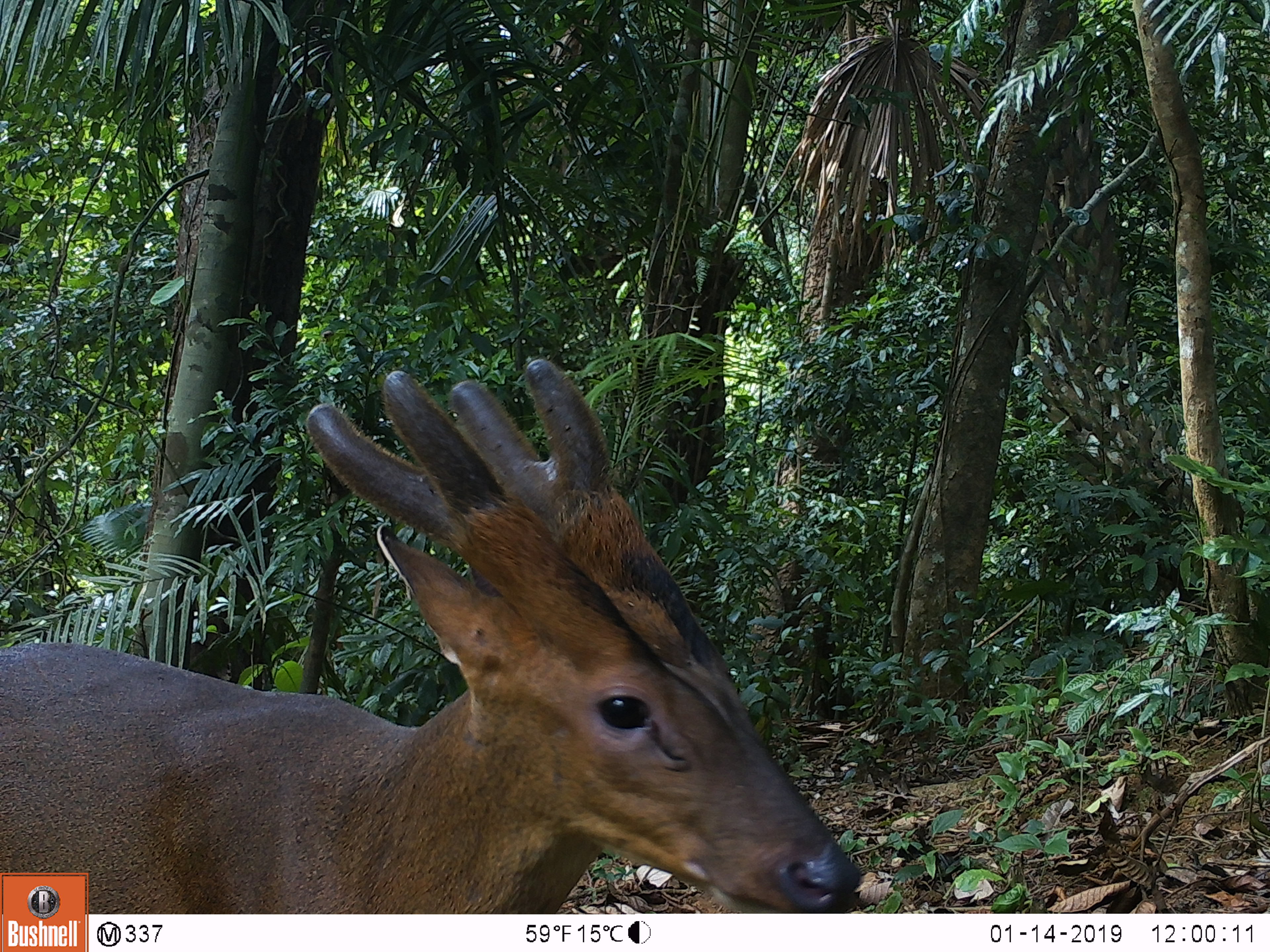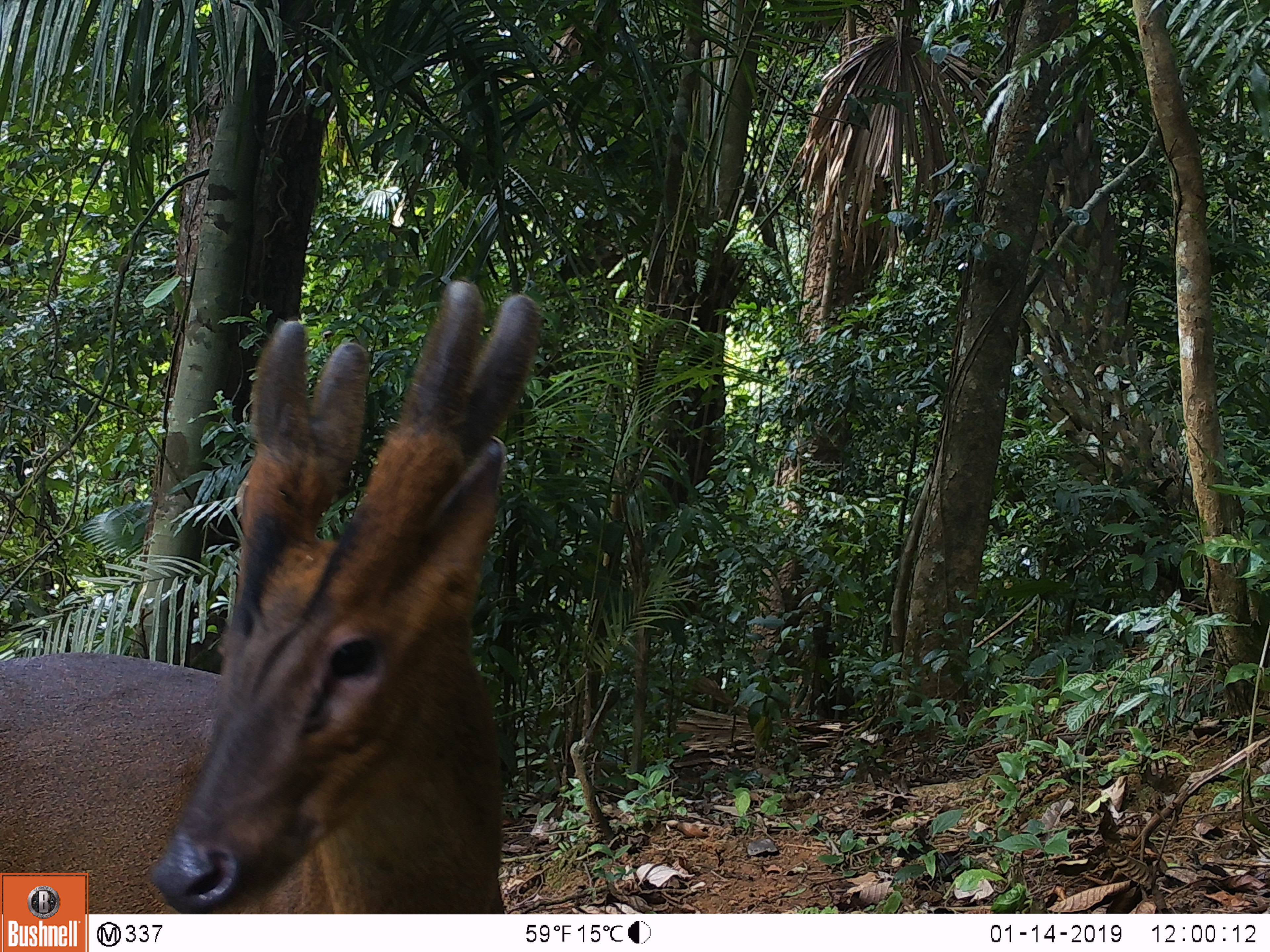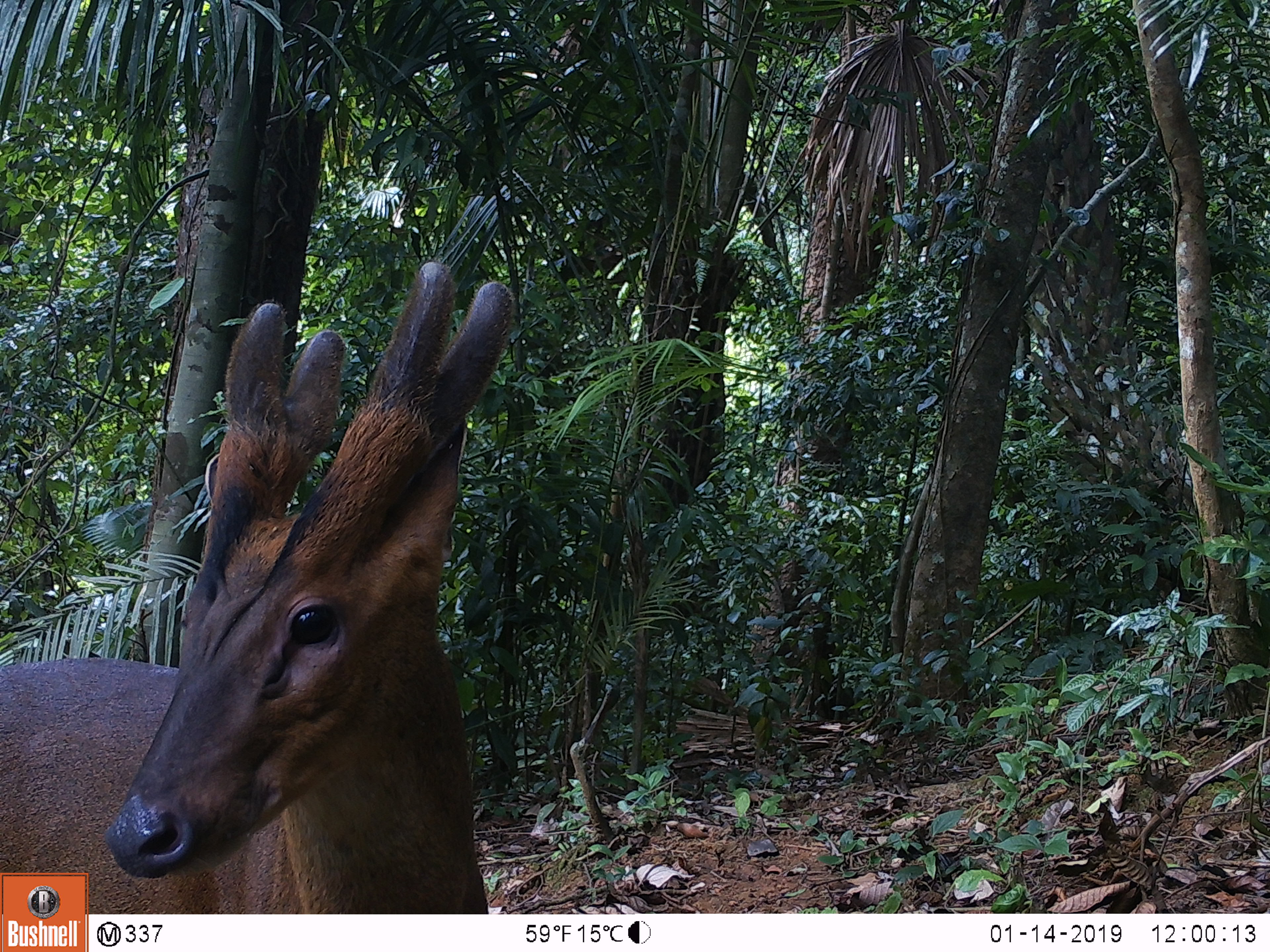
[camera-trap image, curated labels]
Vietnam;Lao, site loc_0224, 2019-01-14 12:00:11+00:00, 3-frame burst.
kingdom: Animalia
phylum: Chordata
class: Mammalia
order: Artiodactyla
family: Cervidae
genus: Muntiacus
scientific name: Muntiacus vuquangensis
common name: large-antlered muntjac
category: large antlered muntjac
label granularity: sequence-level